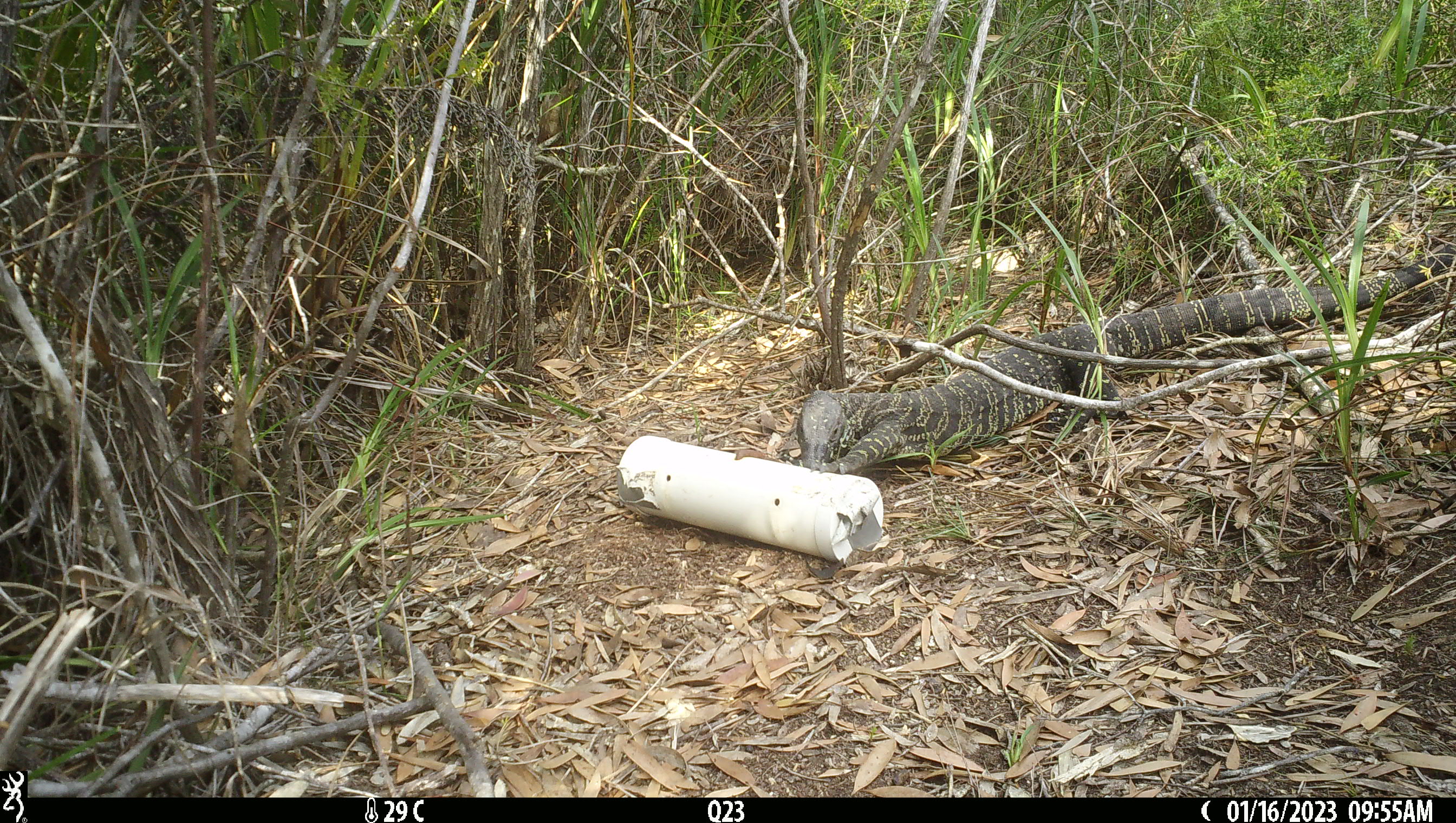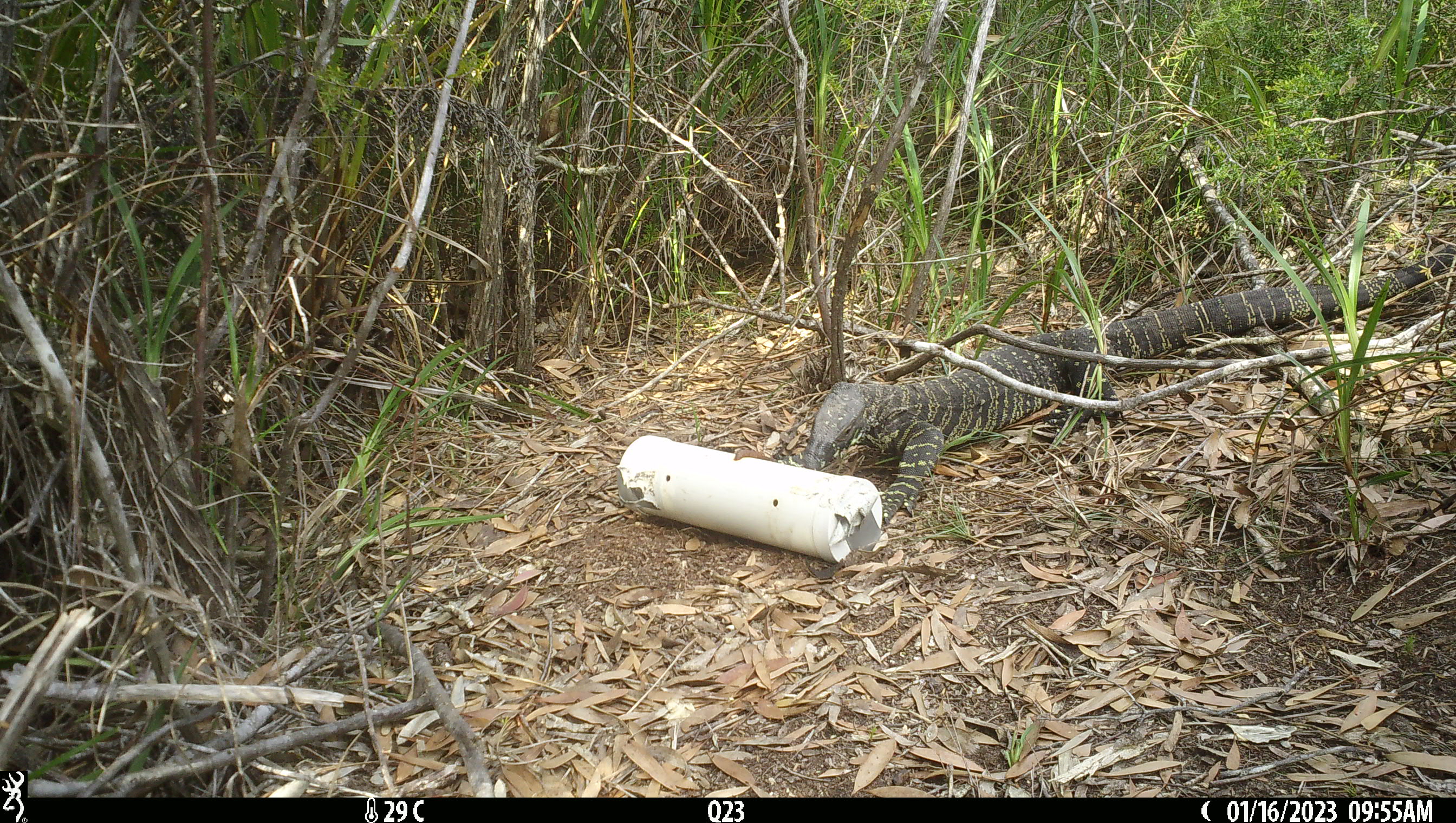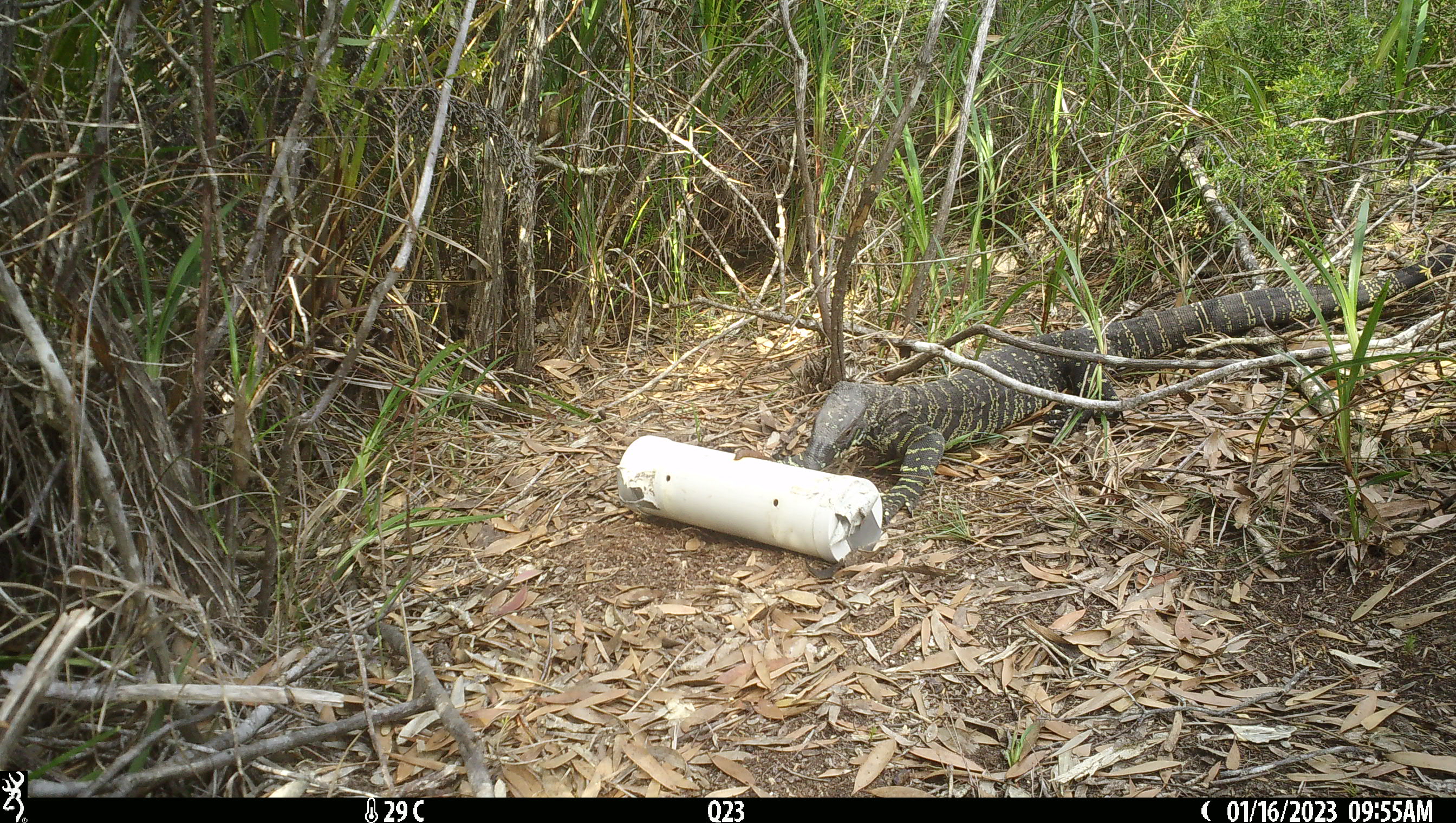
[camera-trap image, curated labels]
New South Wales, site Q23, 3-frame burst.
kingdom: Animalia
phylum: Chordata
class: Reptilia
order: Squamata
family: Varanidae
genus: Varanus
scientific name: Varanus varius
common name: lace monitor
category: goanna